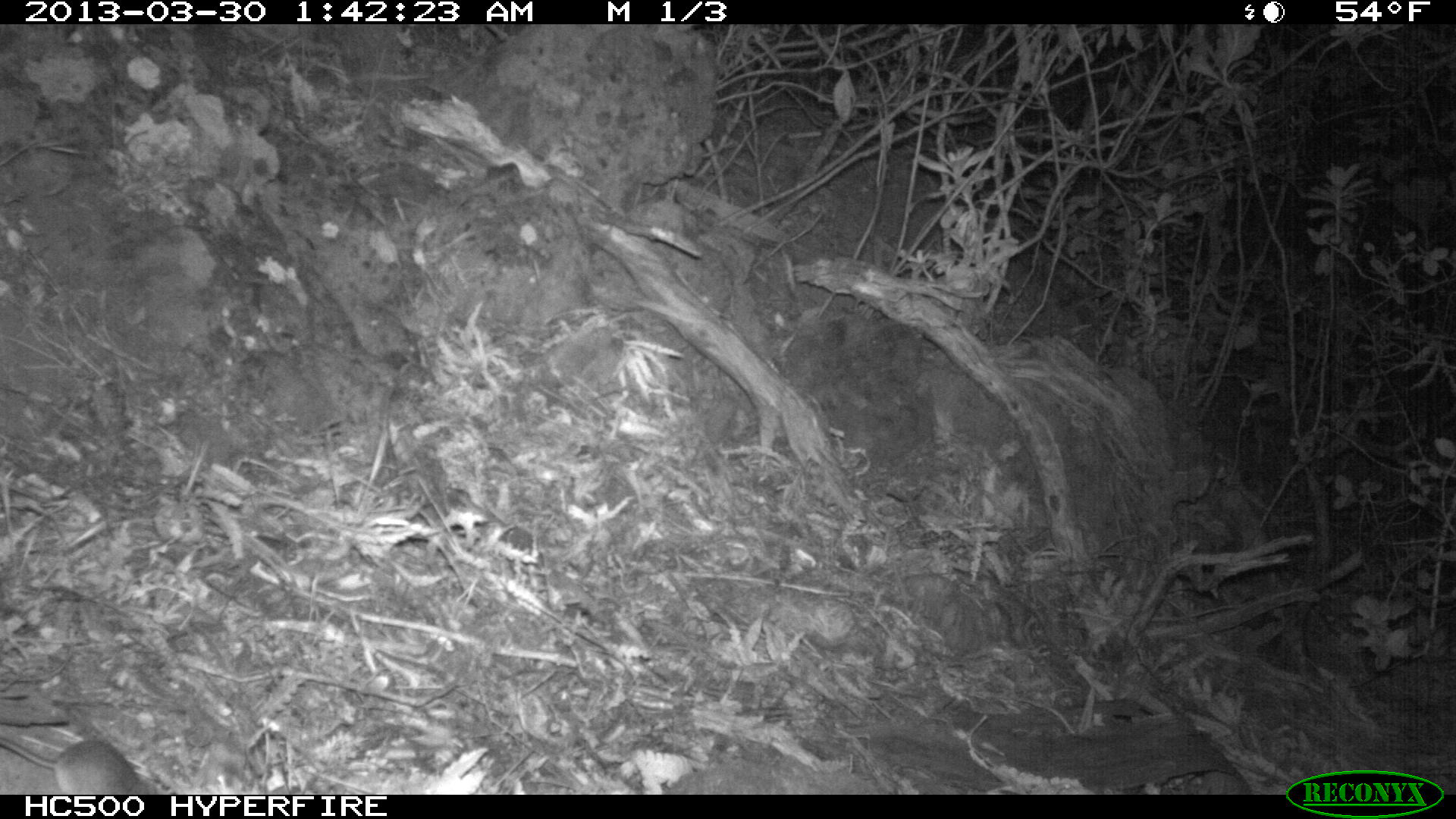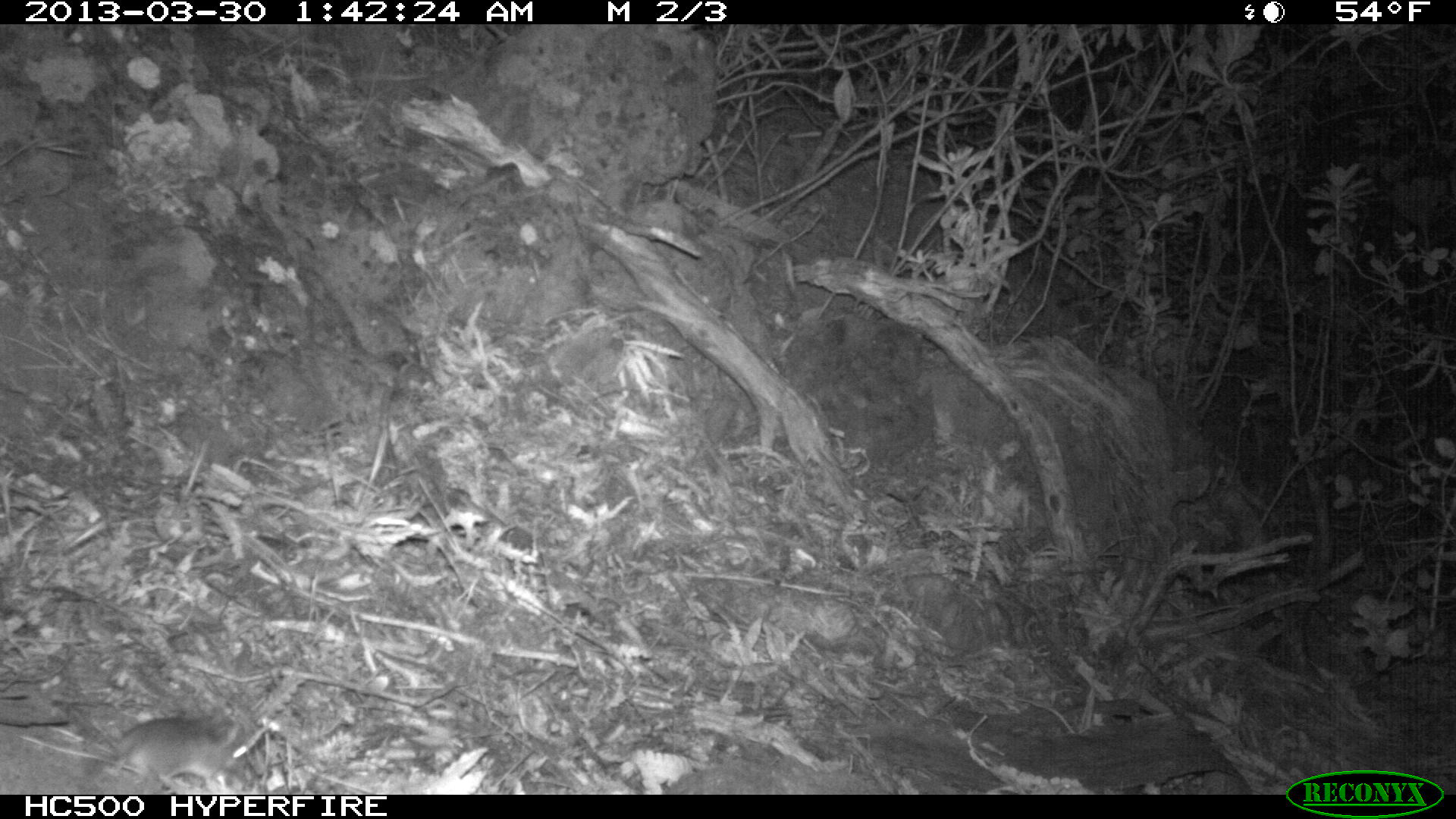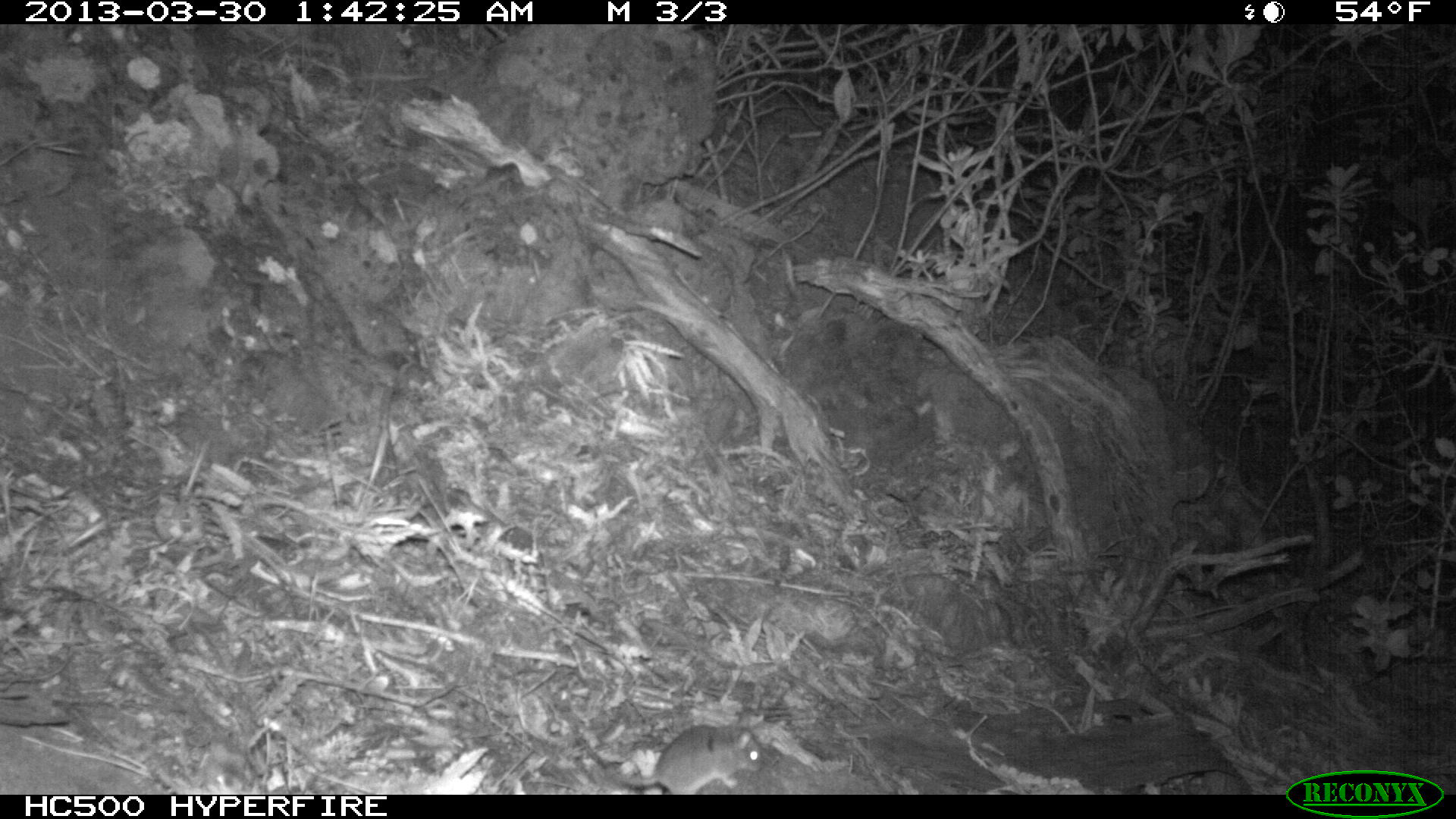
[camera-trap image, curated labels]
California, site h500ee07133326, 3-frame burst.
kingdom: Animalia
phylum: Chordata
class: Mammalia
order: Rodentia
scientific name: Rodentia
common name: rodent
Rodent (Rodentia).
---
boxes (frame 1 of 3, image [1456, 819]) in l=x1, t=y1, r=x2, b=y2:
rodent: l=0, t=739, r=148, b=793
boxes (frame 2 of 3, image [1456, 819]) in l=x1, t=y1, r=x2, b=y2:
rodent: l=95, t=720, r=249, b=795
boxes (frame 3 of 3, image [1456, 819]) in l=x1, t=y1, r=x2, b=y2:
rodent: l=576, t=712, r=762, b=792